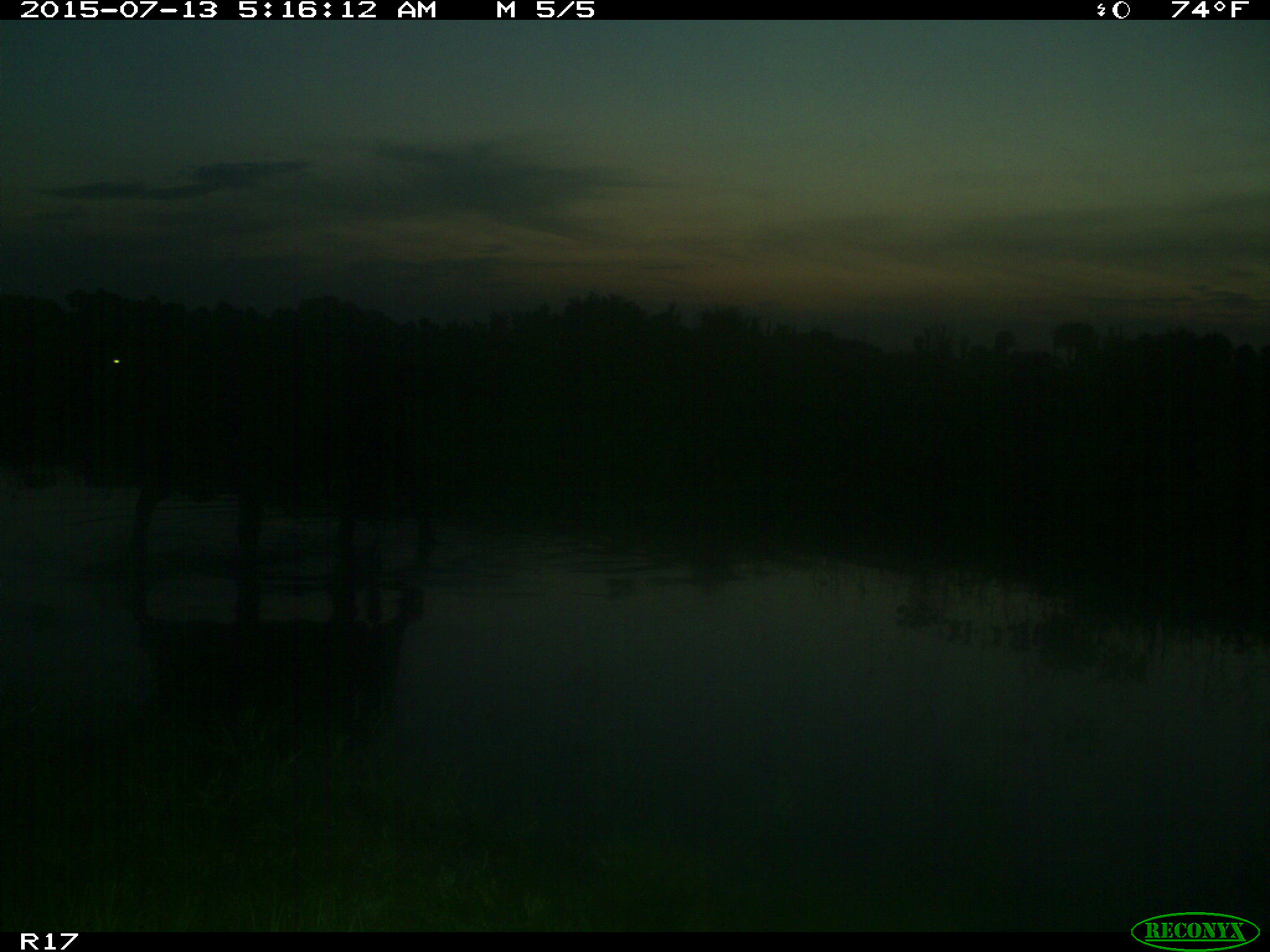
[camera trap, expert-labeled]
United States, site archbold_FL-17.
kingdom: Animalia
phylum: Chordata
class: Mammalia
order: Artiodactyla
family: Bovidae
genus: Bos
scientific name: Bos taurus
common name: domestic cow